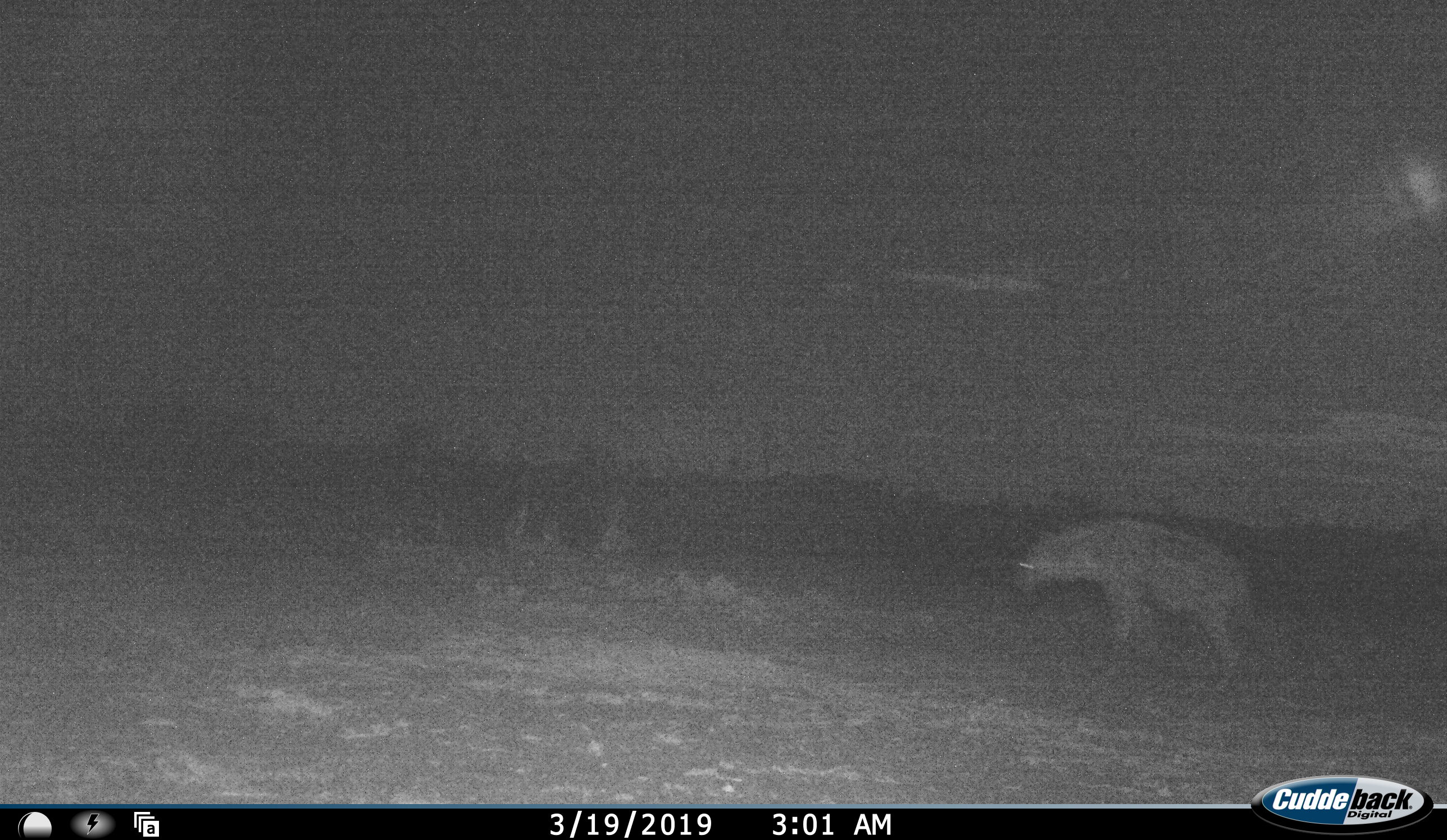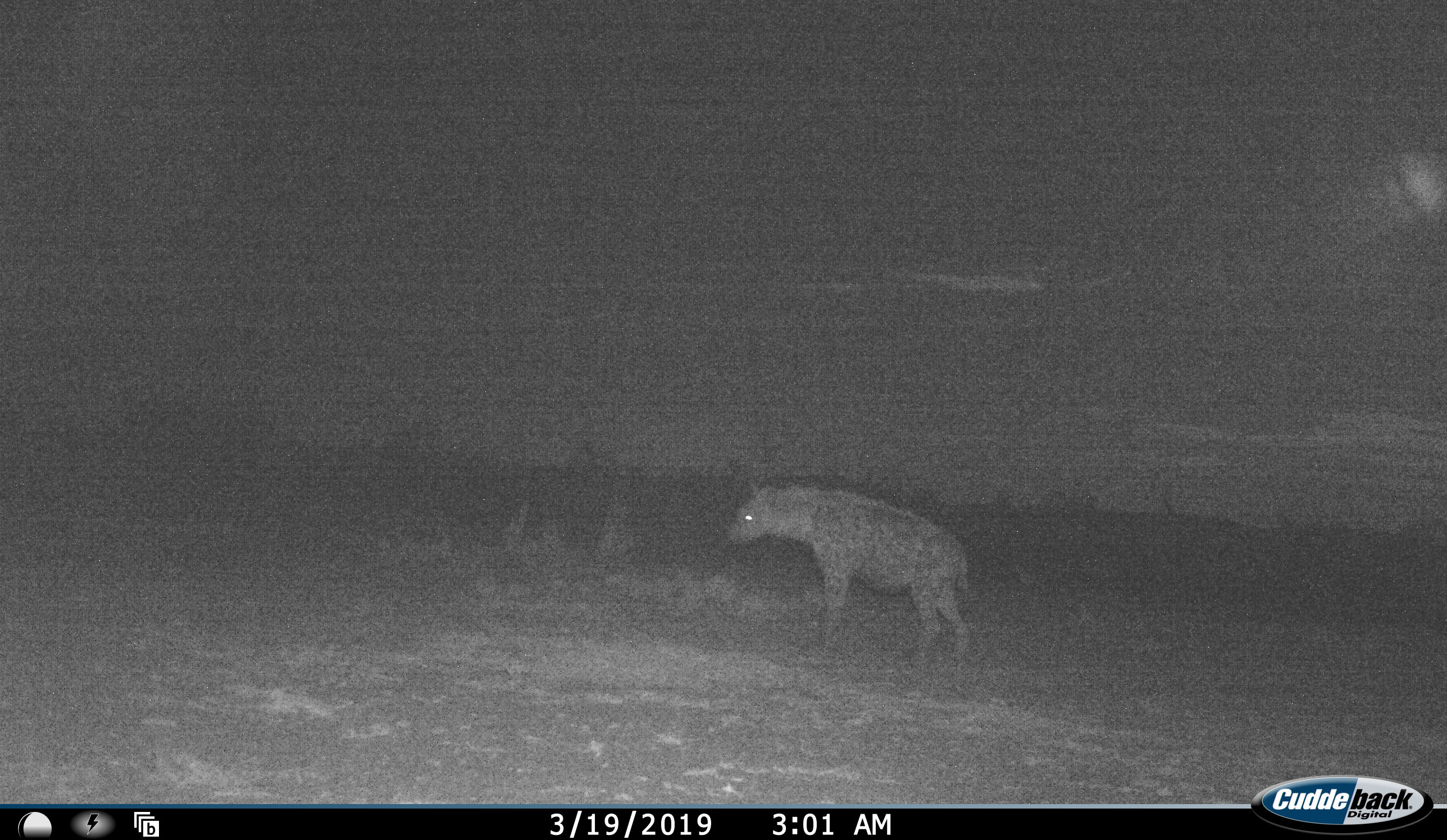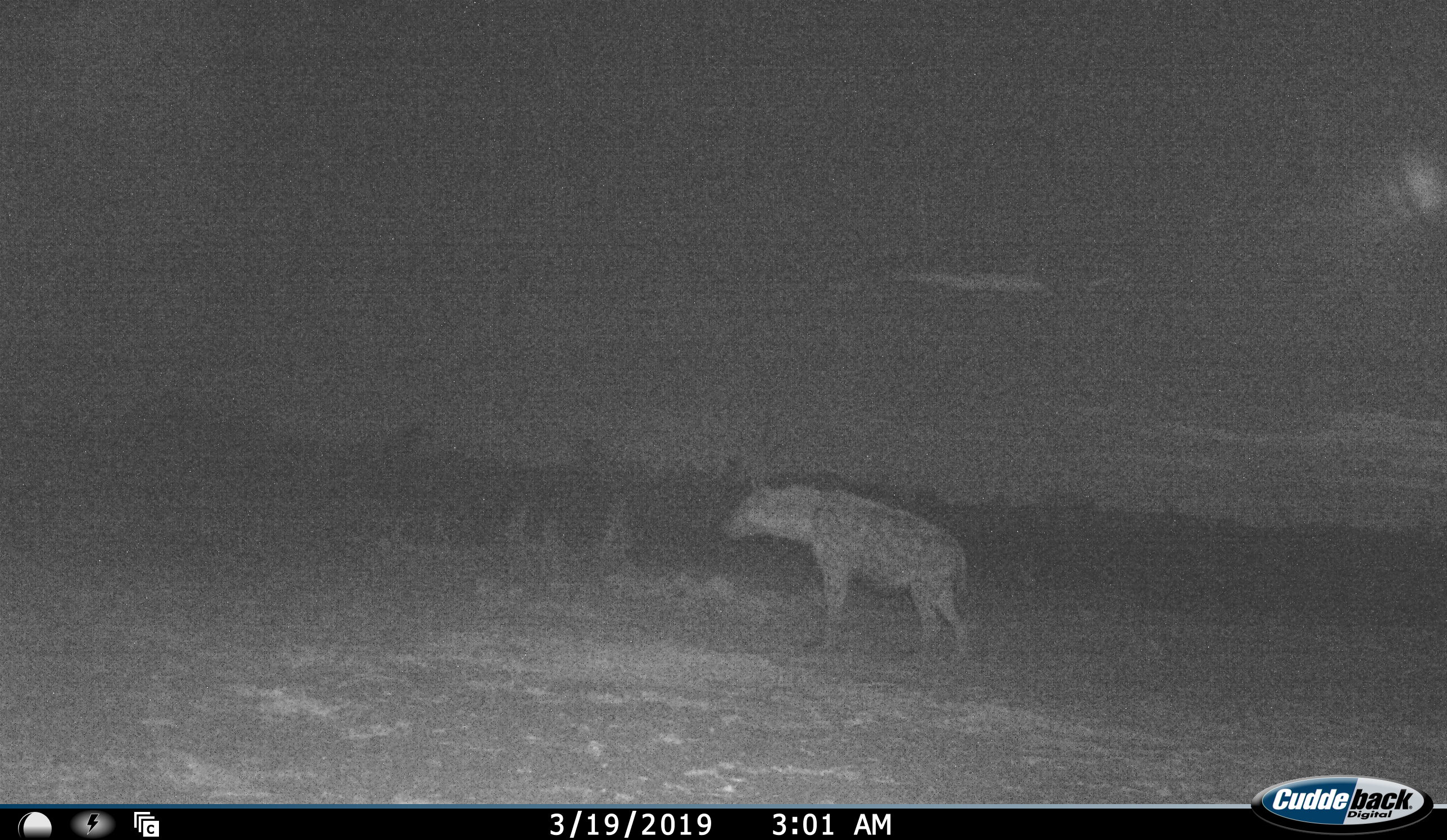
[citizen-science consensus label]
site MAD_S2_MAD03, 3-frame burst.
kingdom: Animalia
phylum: Chordata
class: Mammalia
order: Carnivora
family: Hyaenidae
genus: Crocuta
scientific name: Crocuta crocuta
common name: spotted hyena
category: hyenaspotted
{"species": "hyenaspotted (spotted hyena) (Crocuta crocuta)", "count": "1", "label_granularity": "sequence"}